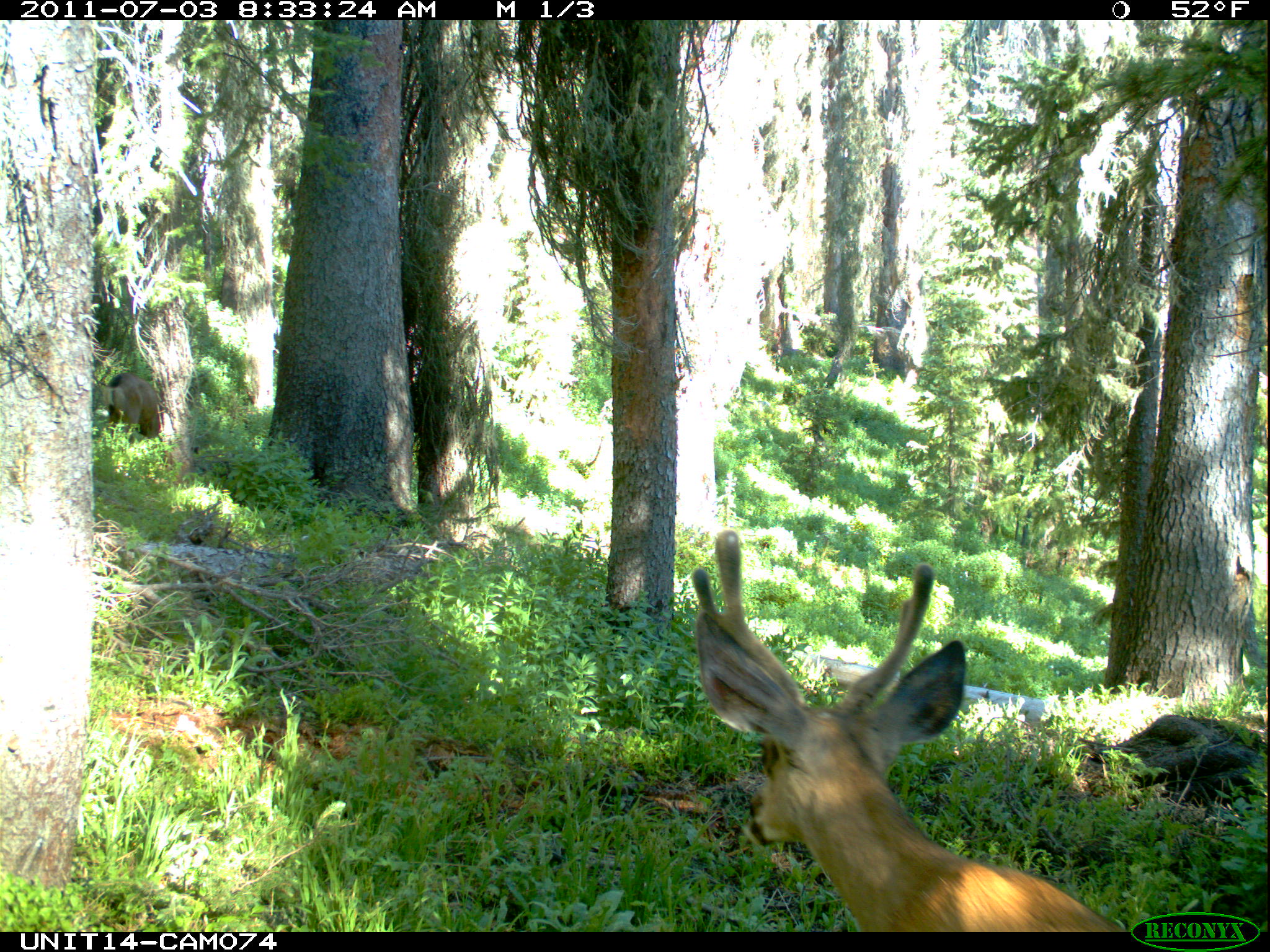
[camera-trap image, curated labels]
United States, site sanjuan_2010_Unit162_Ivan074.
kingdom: Animalia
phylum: Chordata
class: Mammalia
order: Artiodactyla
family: Cervidae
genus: Odocoileus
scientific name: Odocoileus hemionus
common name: mule deer